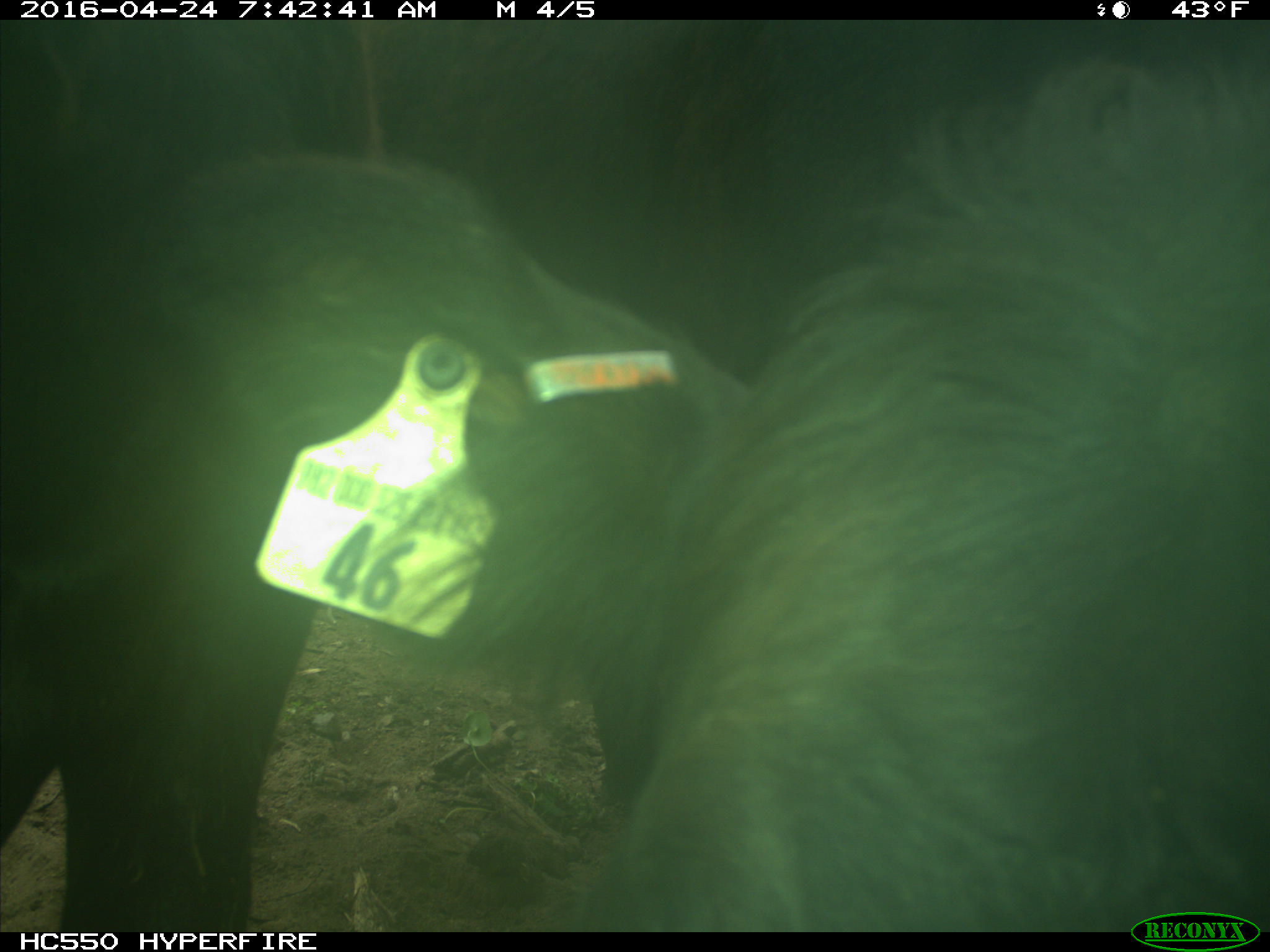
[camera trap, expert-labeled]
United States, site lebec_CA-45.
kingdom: Animalia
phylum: Chordata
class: Mammalia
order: Artiodactyla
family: Bovidae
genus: Bos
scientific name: Bos taurus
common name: domestic cow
Bos taurus (domestic cow).